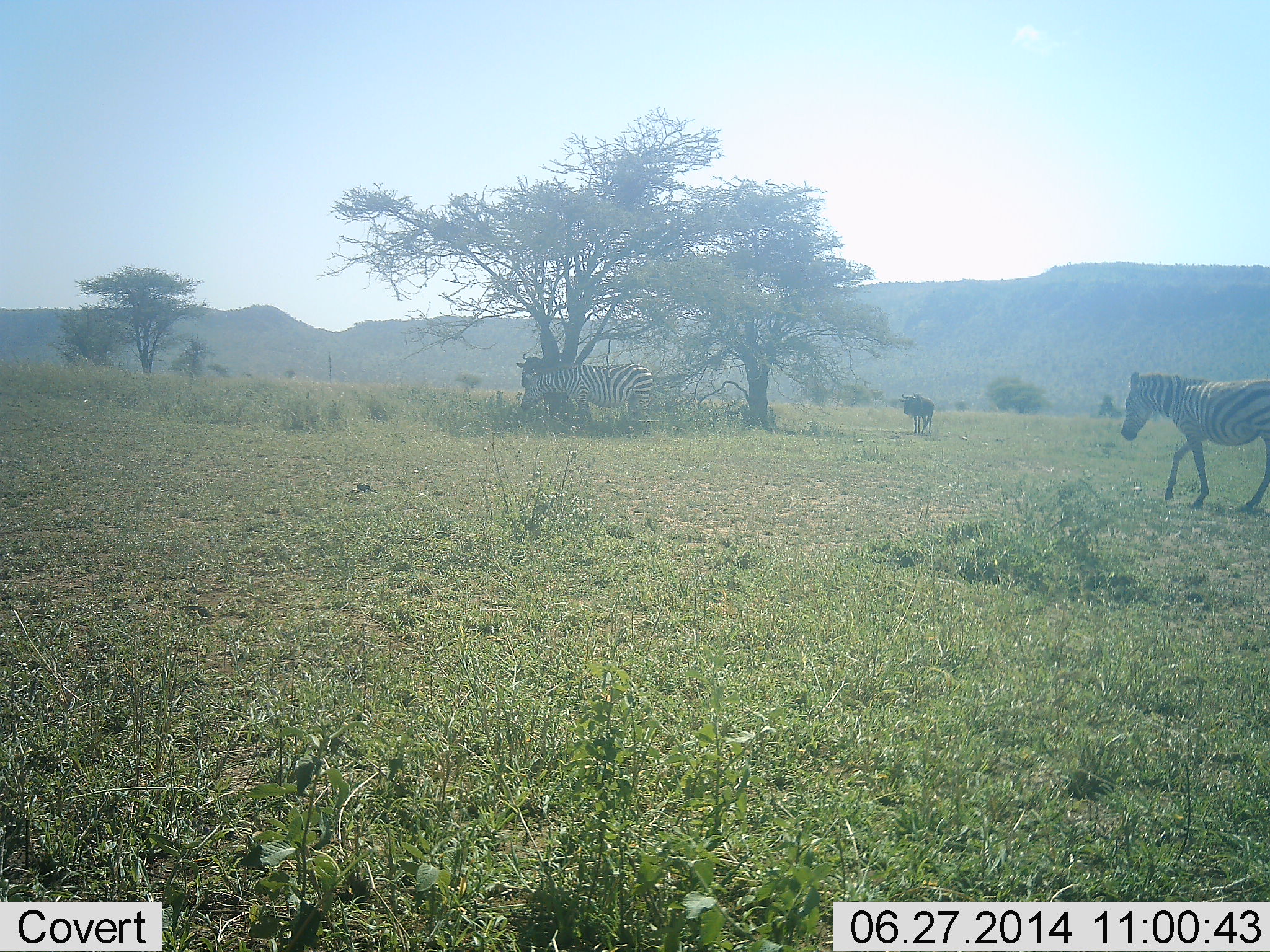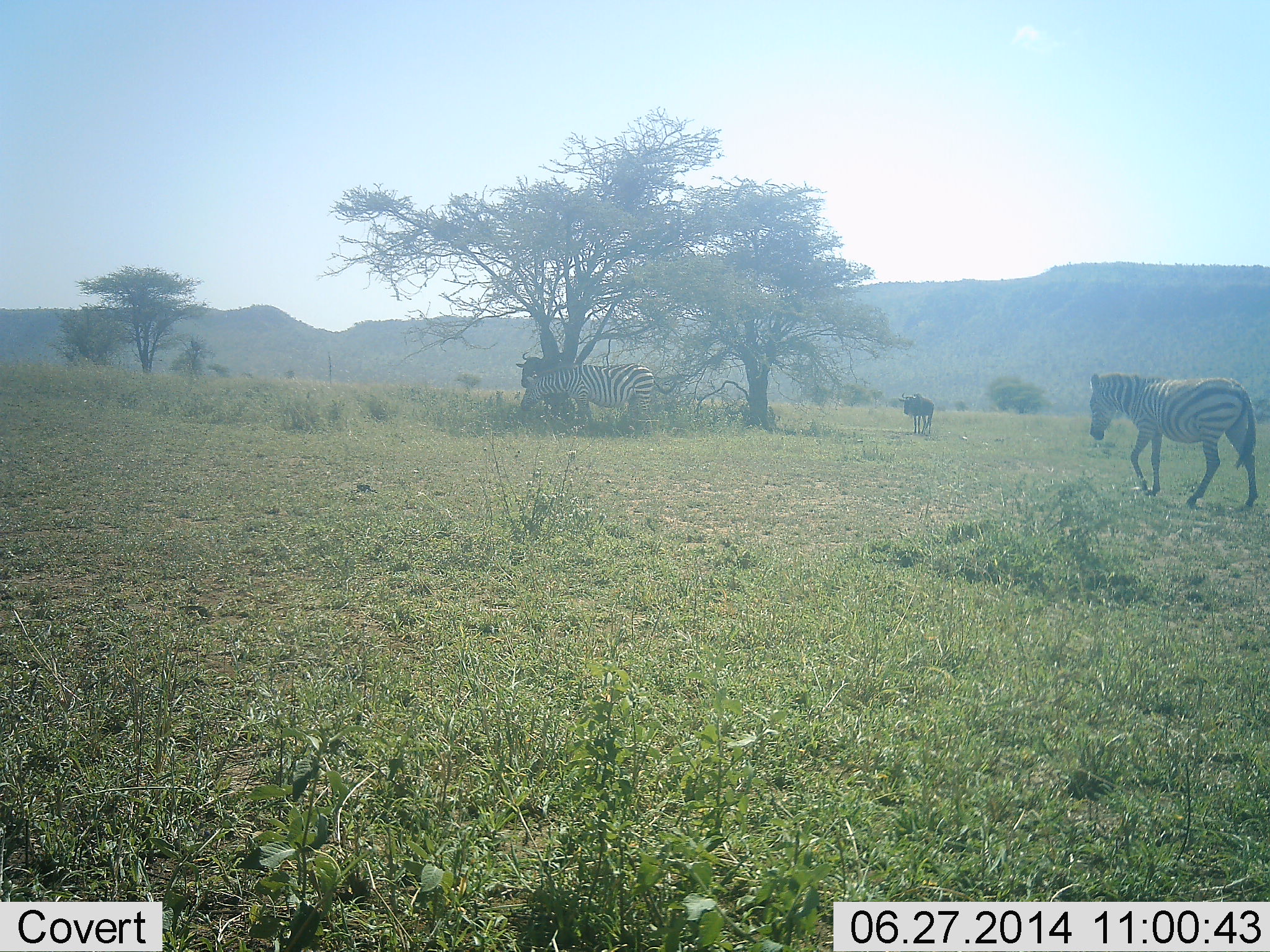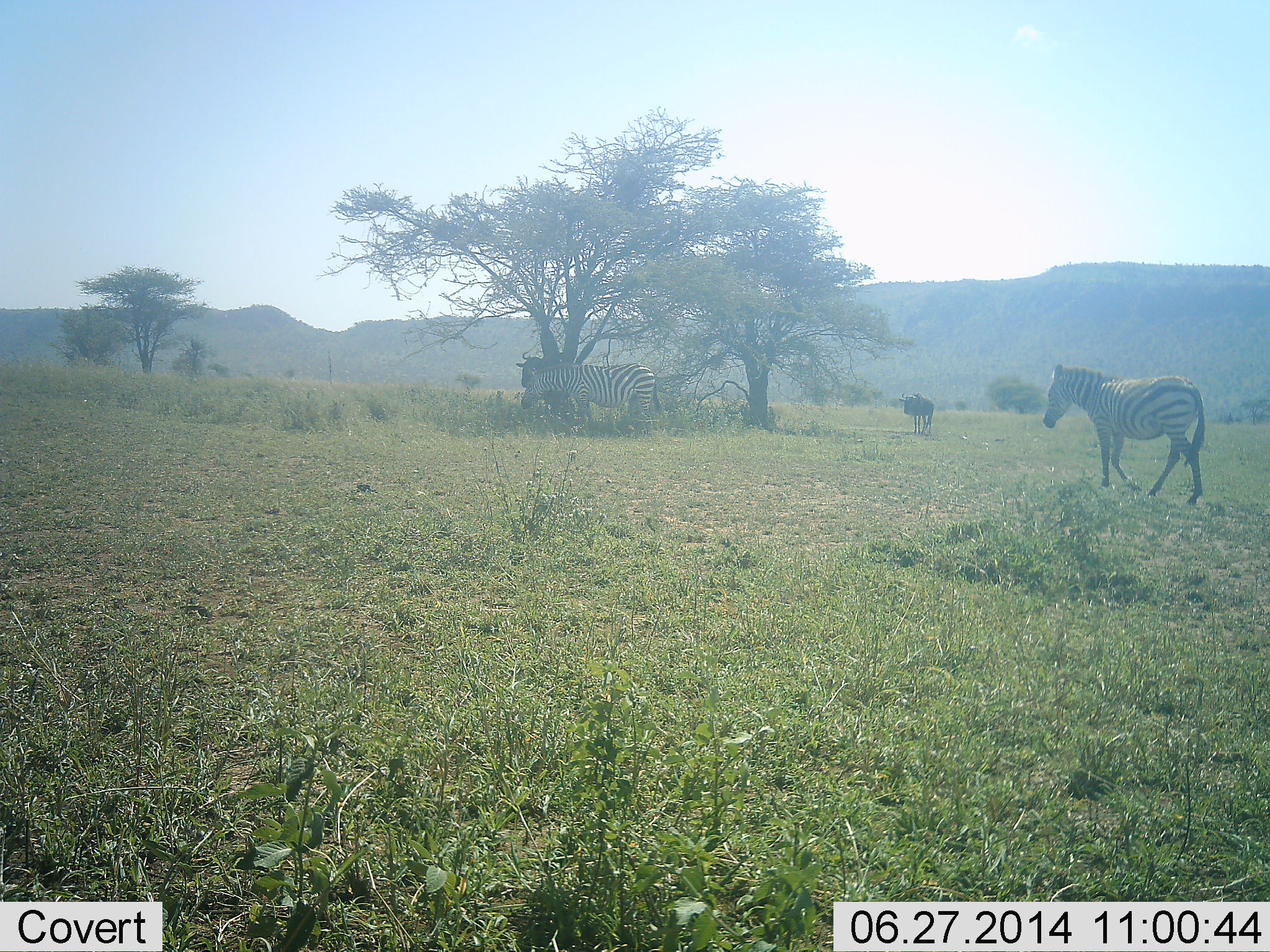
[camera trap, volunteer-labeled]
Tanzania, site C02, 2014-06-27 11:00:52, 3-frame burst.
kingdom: Animalia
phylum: Chordata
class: Mammalia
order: Artiodactyla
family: Bovidae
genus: Connochaetes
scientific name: Connochaetes taurinus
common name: blue wildebeest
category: wildebeest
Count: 1.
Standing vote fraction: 80%.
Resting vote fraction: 10%.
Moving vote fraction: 20%.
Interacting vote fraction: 0%.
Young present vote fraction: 0%.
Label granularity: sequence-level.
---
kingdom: Animalia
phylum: Chordata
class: Mammalia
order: Perissodactyla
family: Equidae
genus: Equus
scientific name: Equus quagga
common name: plains zebra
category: zebra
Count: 2.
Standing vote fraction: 71%.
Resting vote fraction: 18%.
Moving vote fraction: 88%.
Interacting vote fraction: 0%.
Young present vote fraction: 0%.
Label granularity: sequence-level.